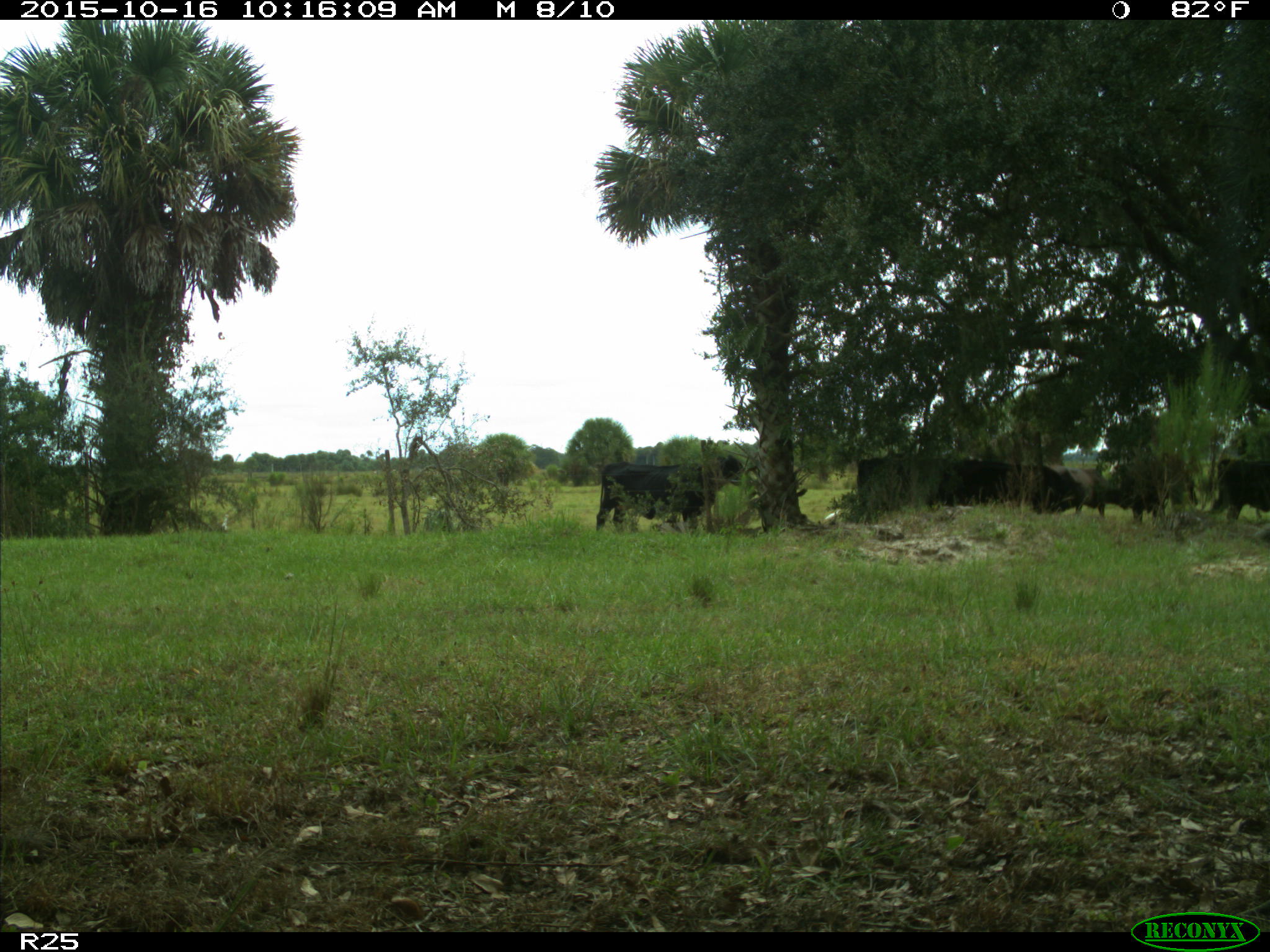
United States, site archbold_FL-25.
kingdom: Animalia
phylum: Chordata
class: Mammalia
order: Artiodactyla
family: Bovidae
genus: Bos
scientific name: Bos taurus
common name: domestic cow